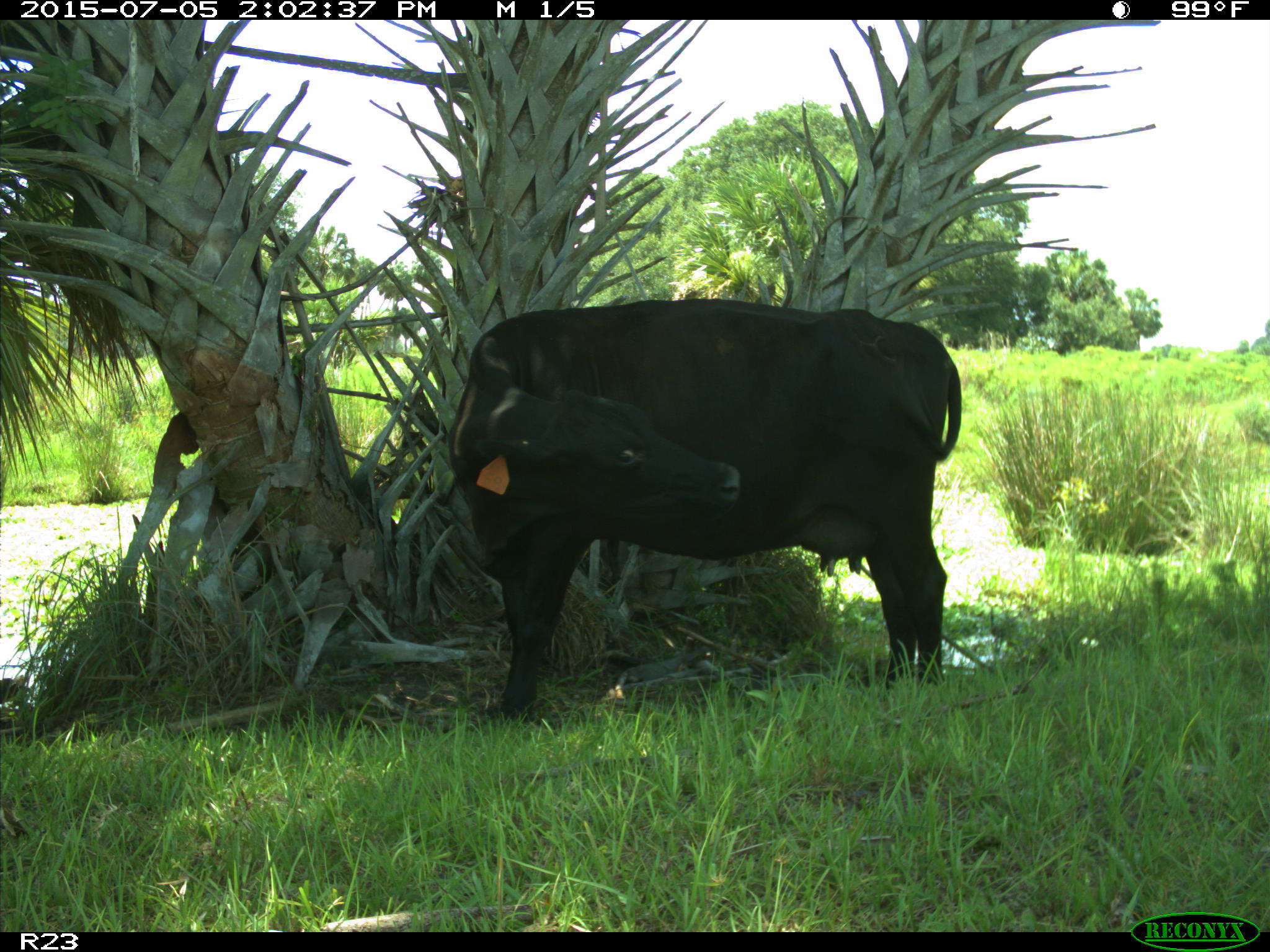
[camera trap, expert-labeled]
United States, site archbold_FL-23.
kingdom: Animalia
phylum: Chordata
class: Mammalia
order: Artiodactyla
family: Bovidae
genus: Bos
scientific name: Bos taurus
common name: domestic cow